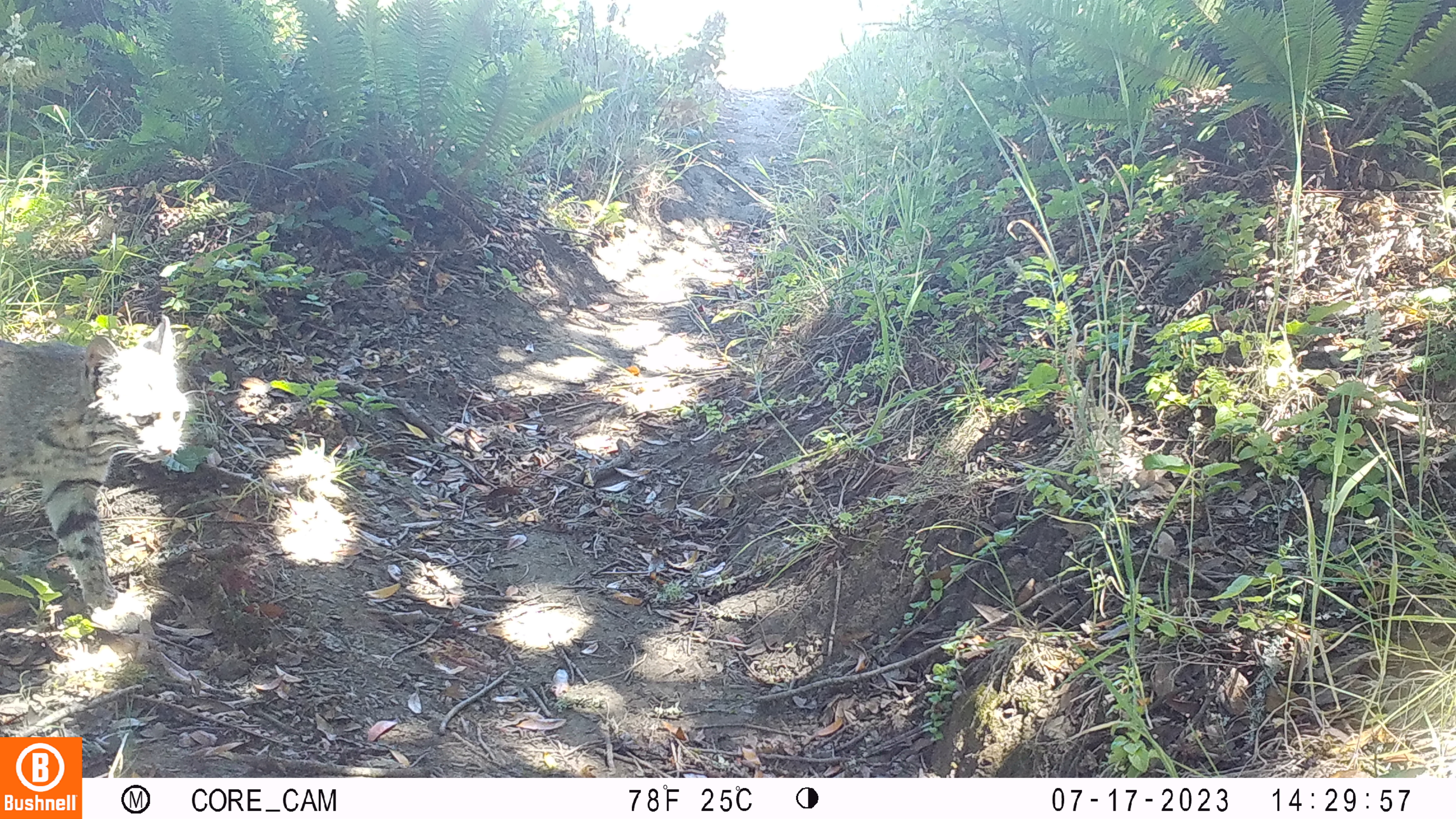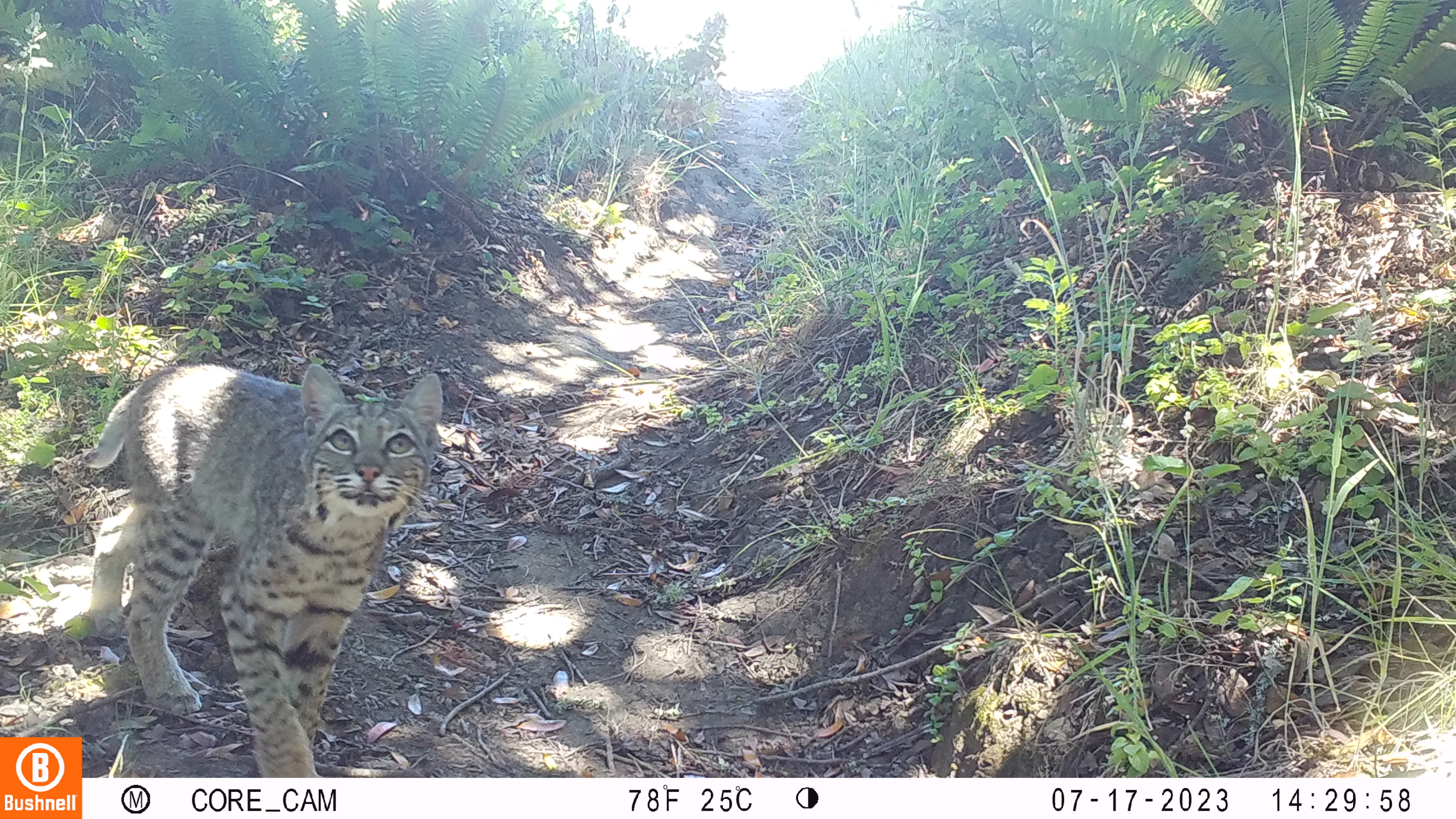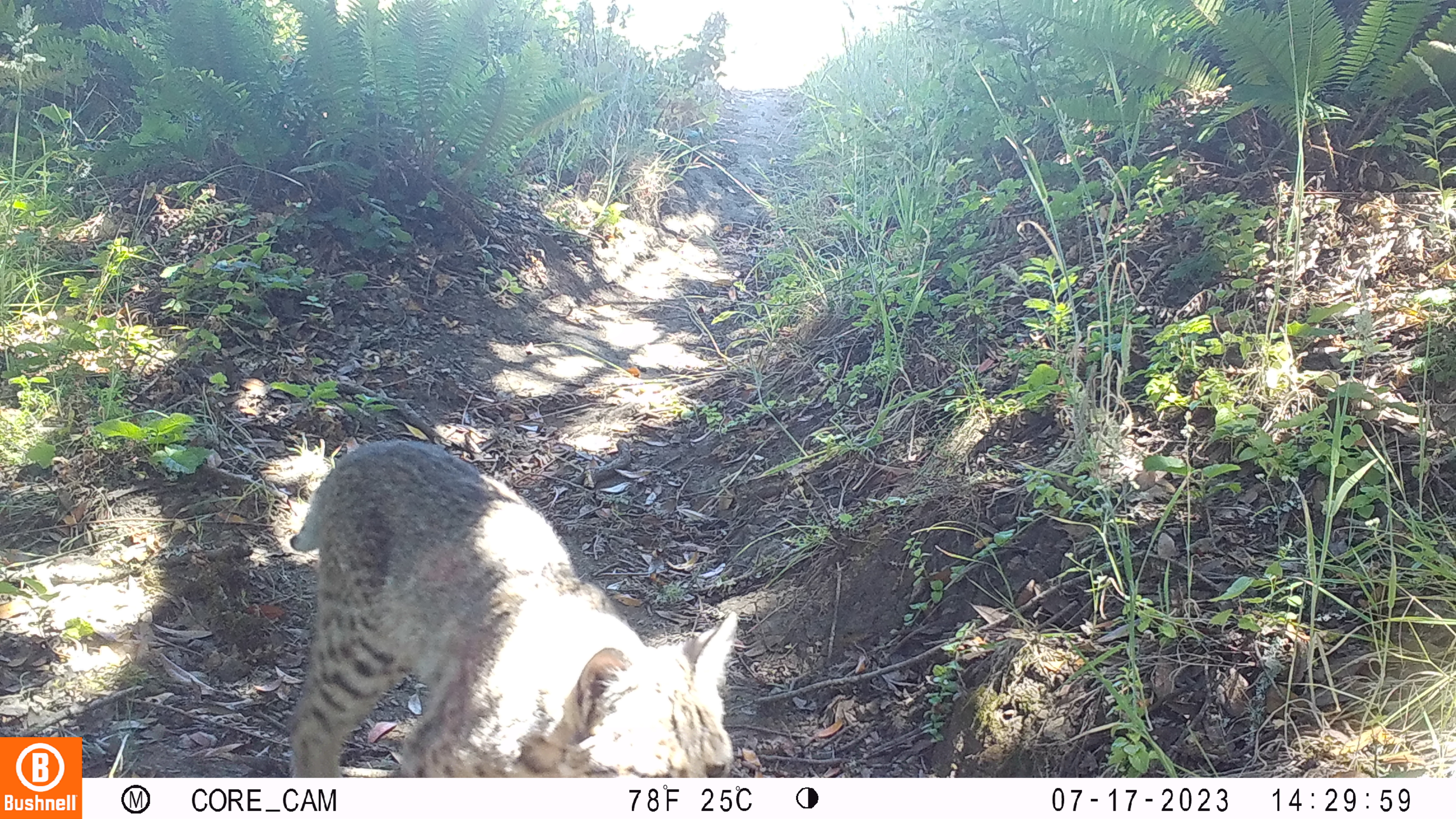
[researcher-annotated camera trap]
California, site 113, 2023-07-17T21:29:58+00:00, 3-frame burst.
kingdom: Animalia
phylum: Chordata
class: Mammalia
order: Carnivora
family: Felidae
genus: Lynx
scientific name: Lynx rufus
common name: bobcat